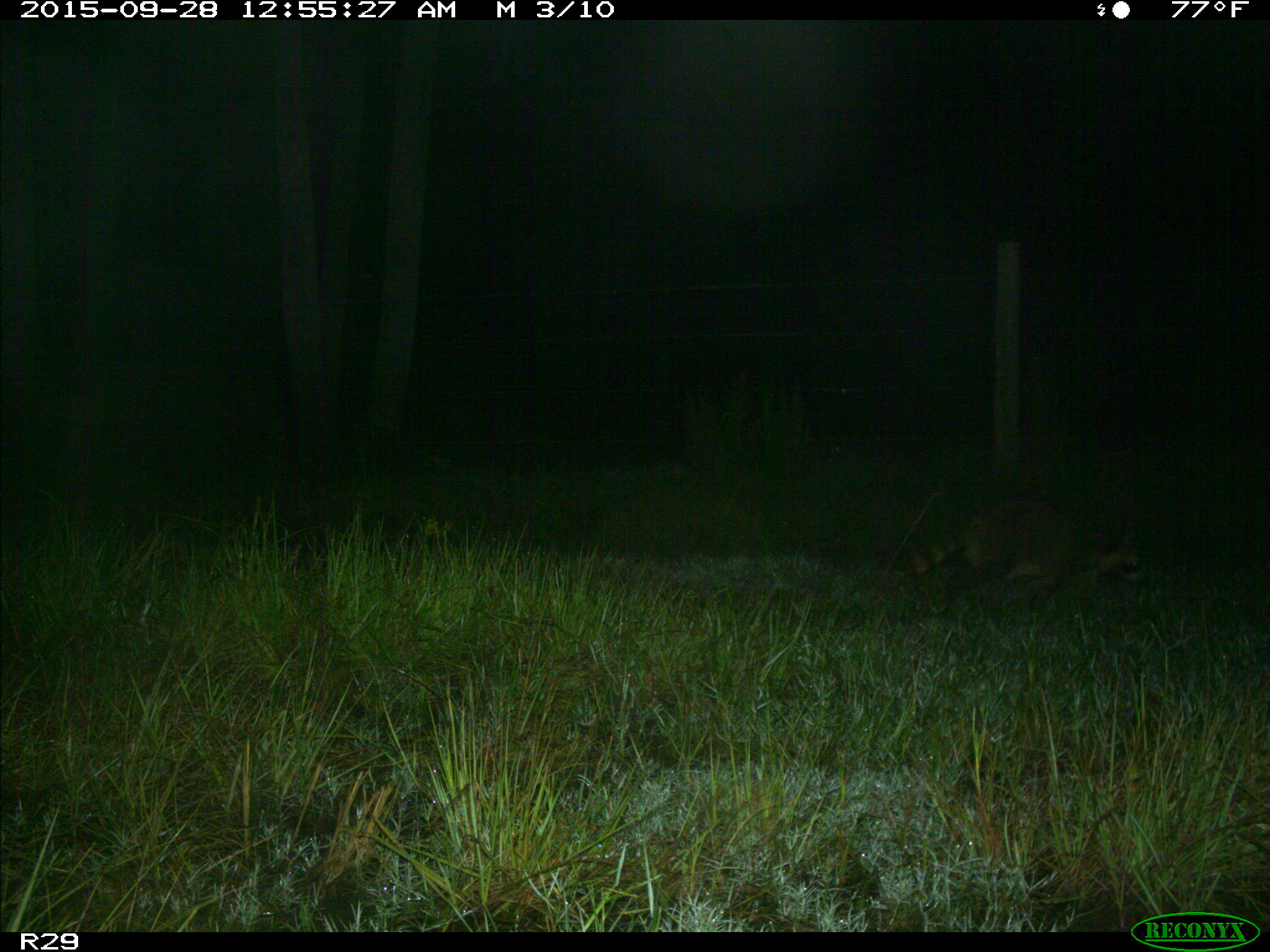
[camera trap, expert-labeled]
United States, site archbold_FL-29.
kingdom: Animalia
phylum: Chordata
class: Mammalia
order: Carnivora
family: Procyonidae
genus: Procyon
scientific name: Procyon lotor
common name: common raccoon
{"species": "Procyon lotor (common raccoon)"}